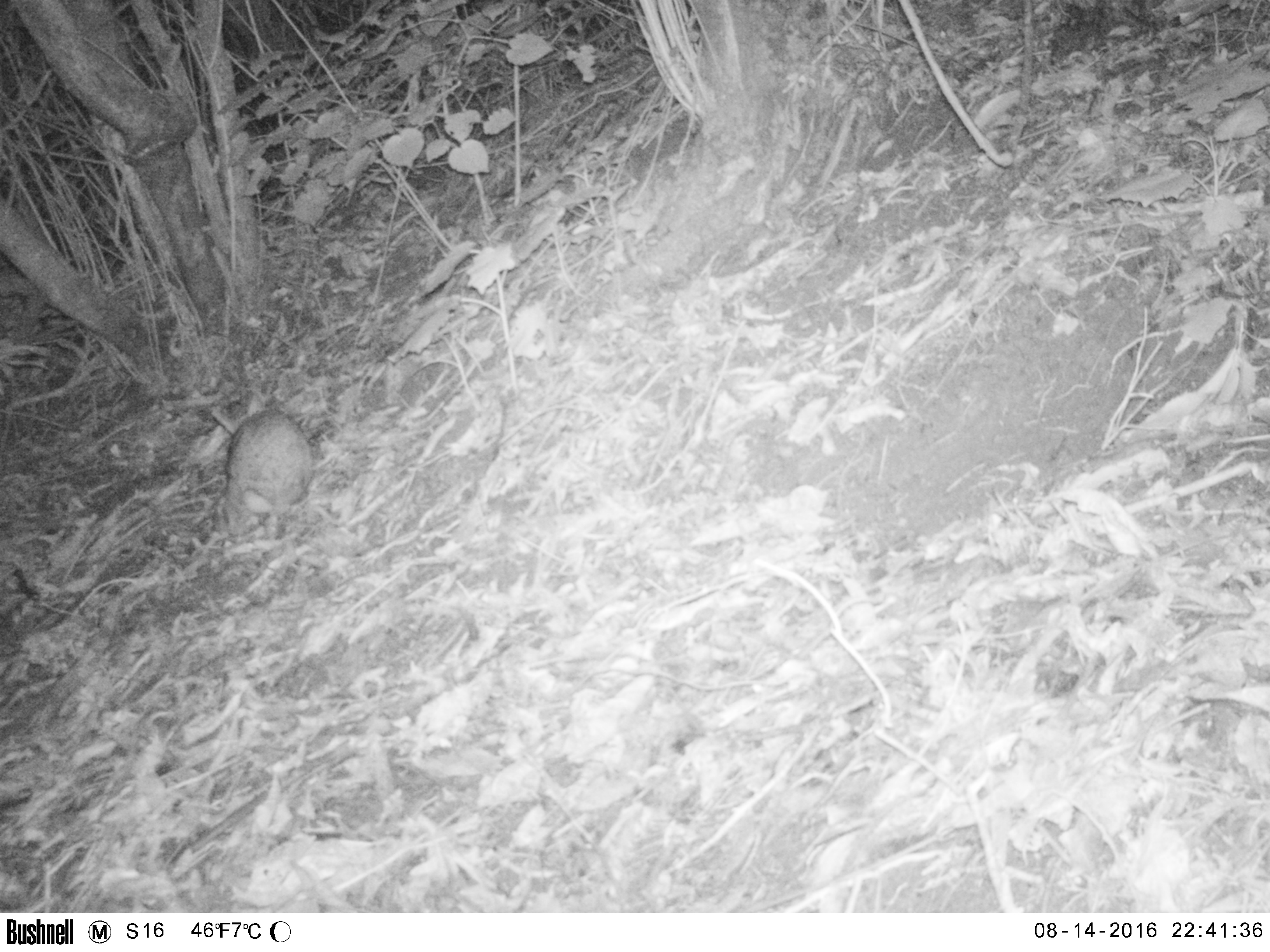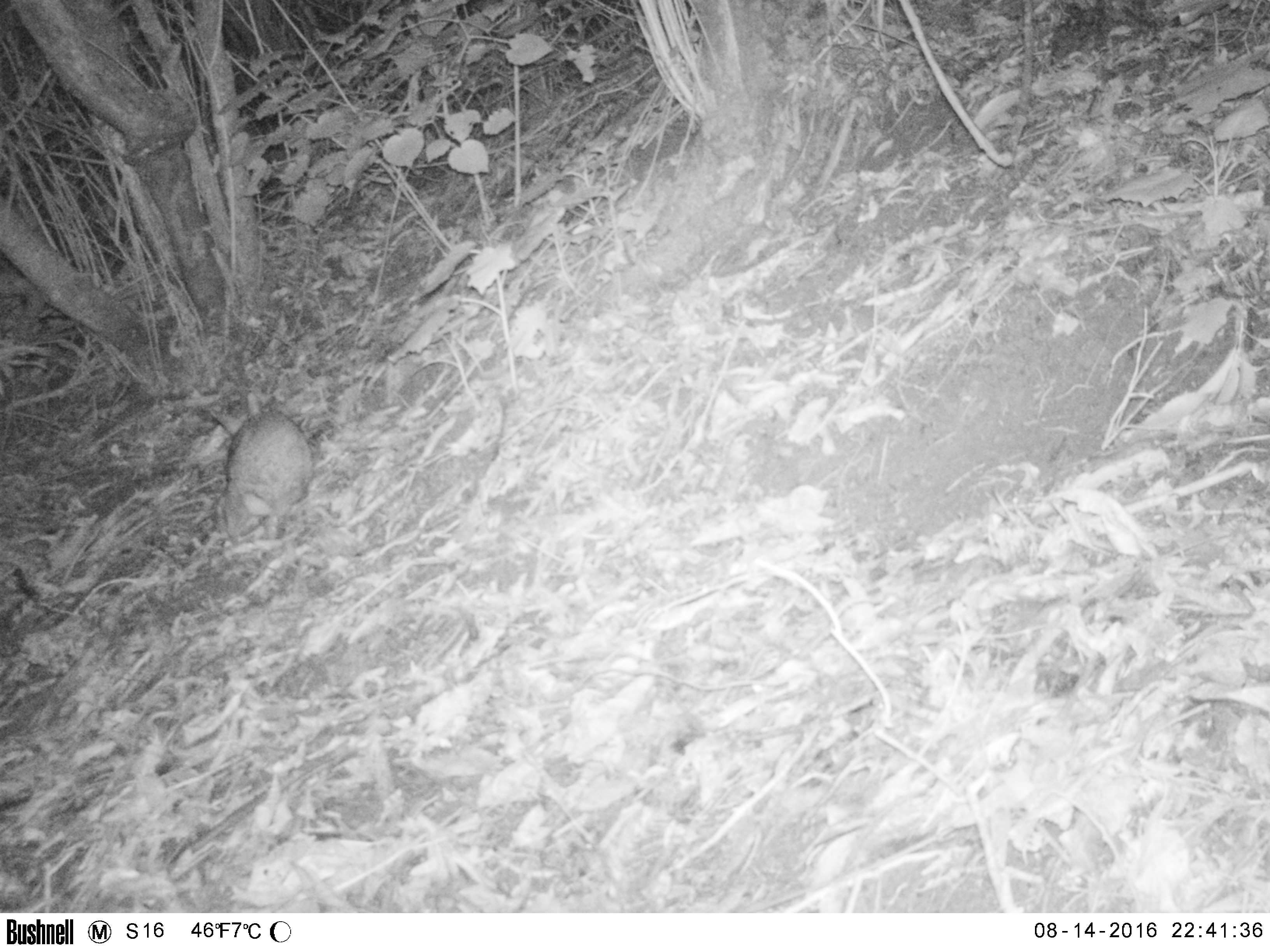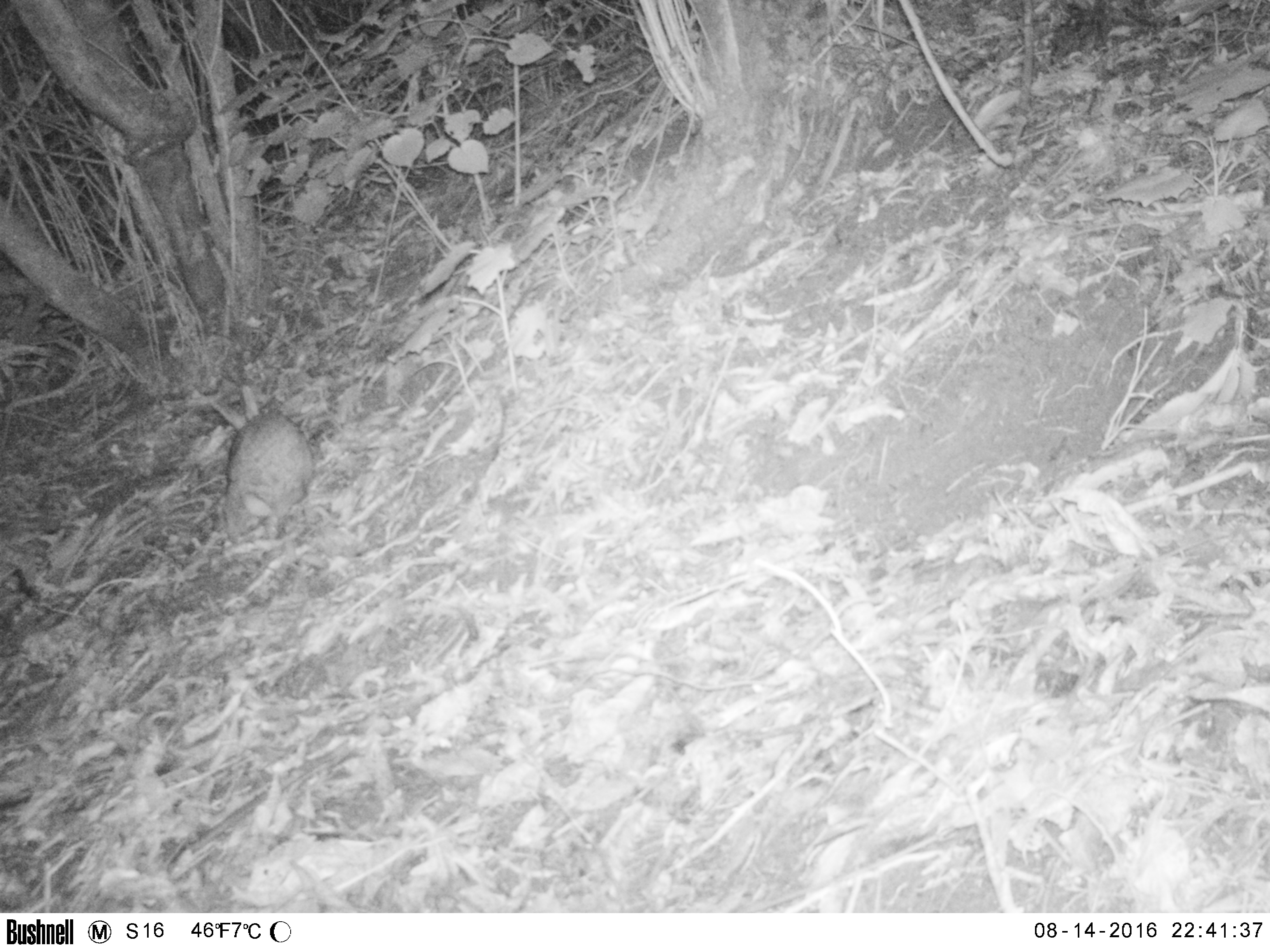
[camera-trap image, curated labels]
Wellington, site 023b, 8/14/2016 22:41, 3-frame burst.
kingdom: Animalia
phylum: Chordata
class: Mammalia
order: Lagomorpha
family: Leporidae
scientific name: Leporidae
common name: rabbit